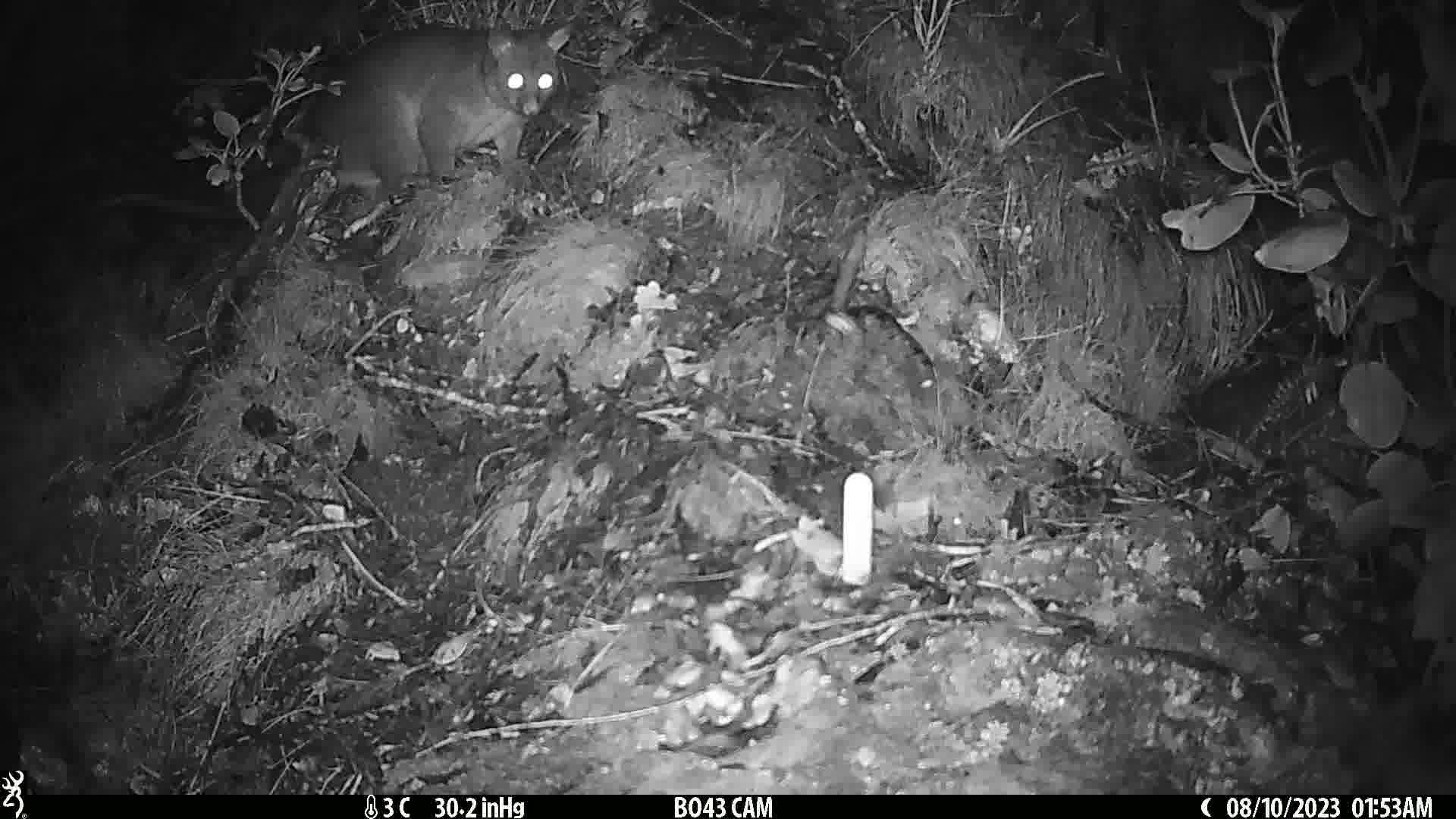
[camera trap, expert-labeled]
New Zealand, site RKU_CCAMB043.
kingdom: Animalia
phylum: Chordata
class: Mammalia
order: Diprotodontia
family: Phalangeridae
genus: Trichosurus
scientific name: Trichosurus vulpecula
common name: common brushtail possum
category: possum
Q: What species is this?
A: Possum (common brushtail possum) (Trichosurus vulpecula).